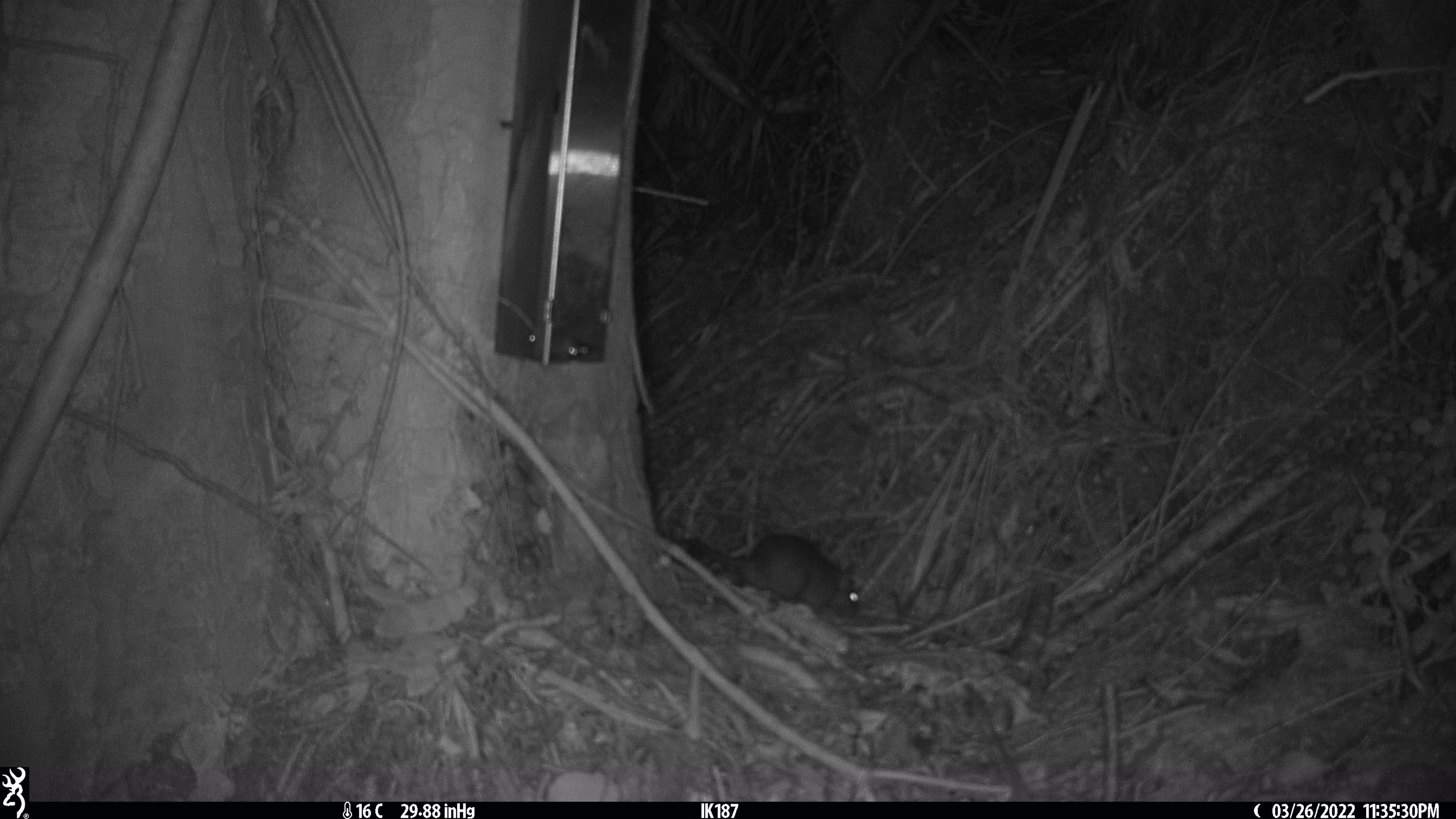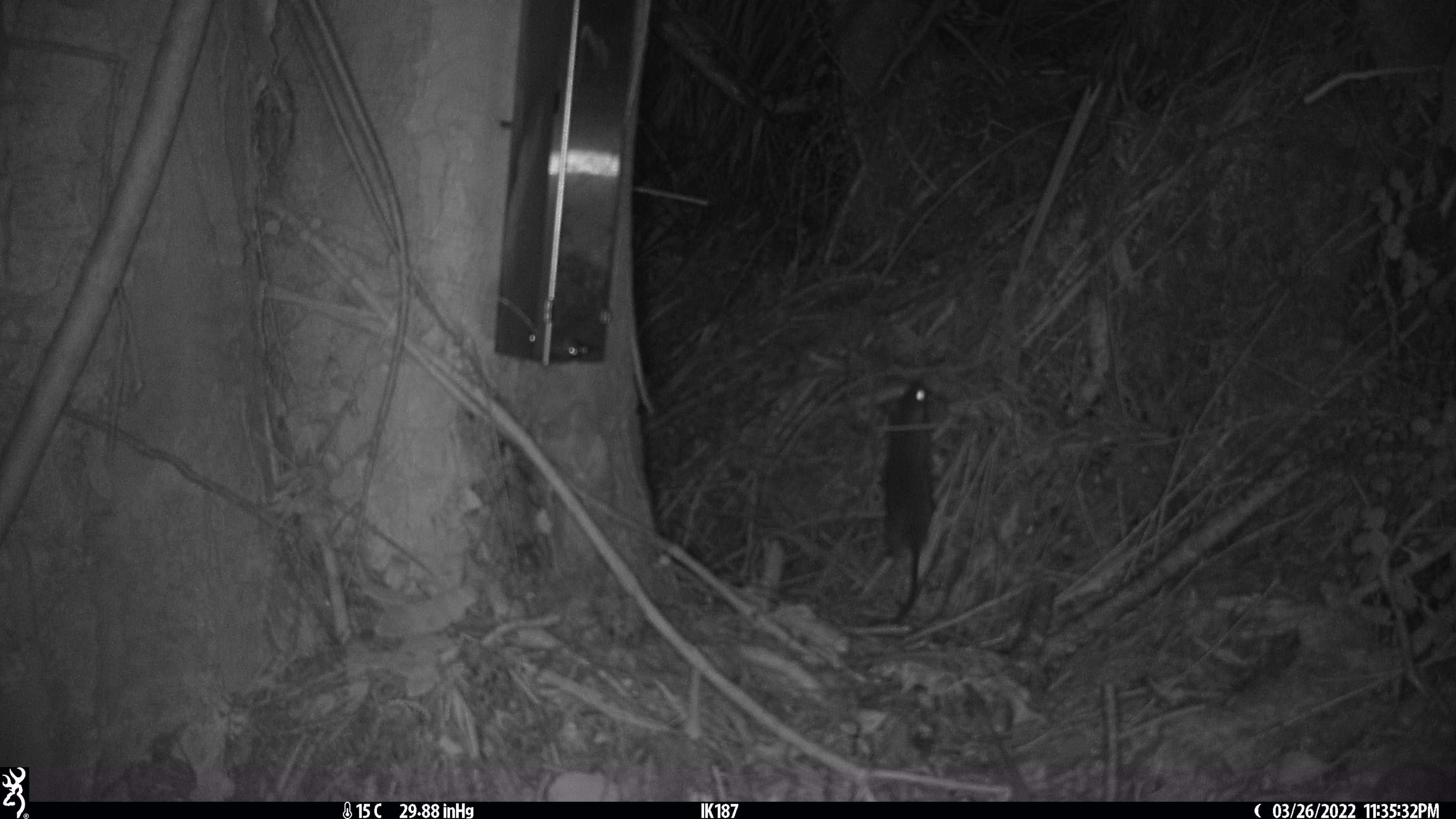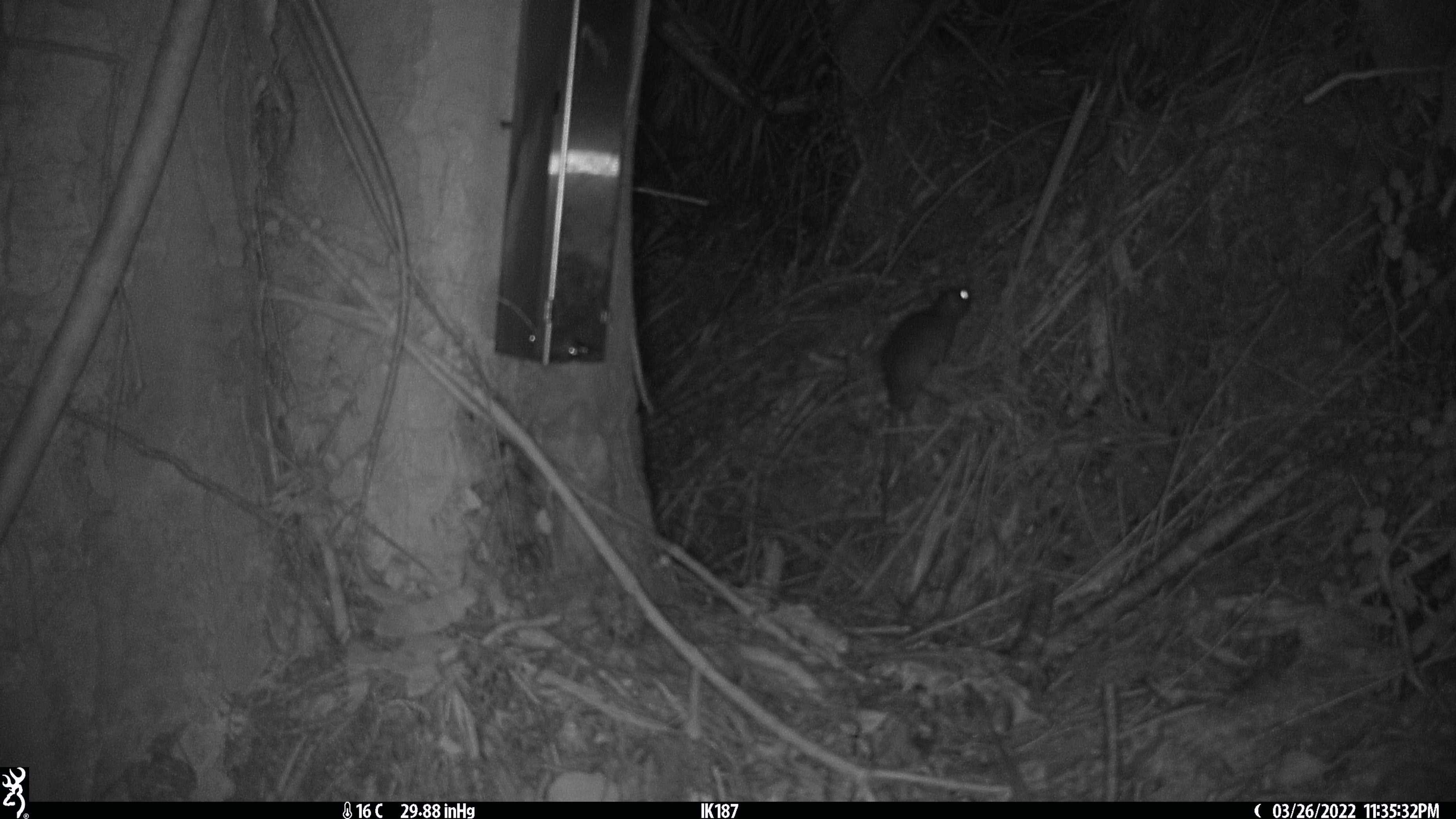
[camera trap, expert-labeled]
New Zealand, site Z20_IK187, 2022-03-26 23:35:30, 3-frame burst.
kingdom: Animalia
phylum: Chordata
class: Mammalia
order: Rodentia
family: Muridae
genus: Rattus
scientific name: Rattus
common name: rat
Rat (Rattus).